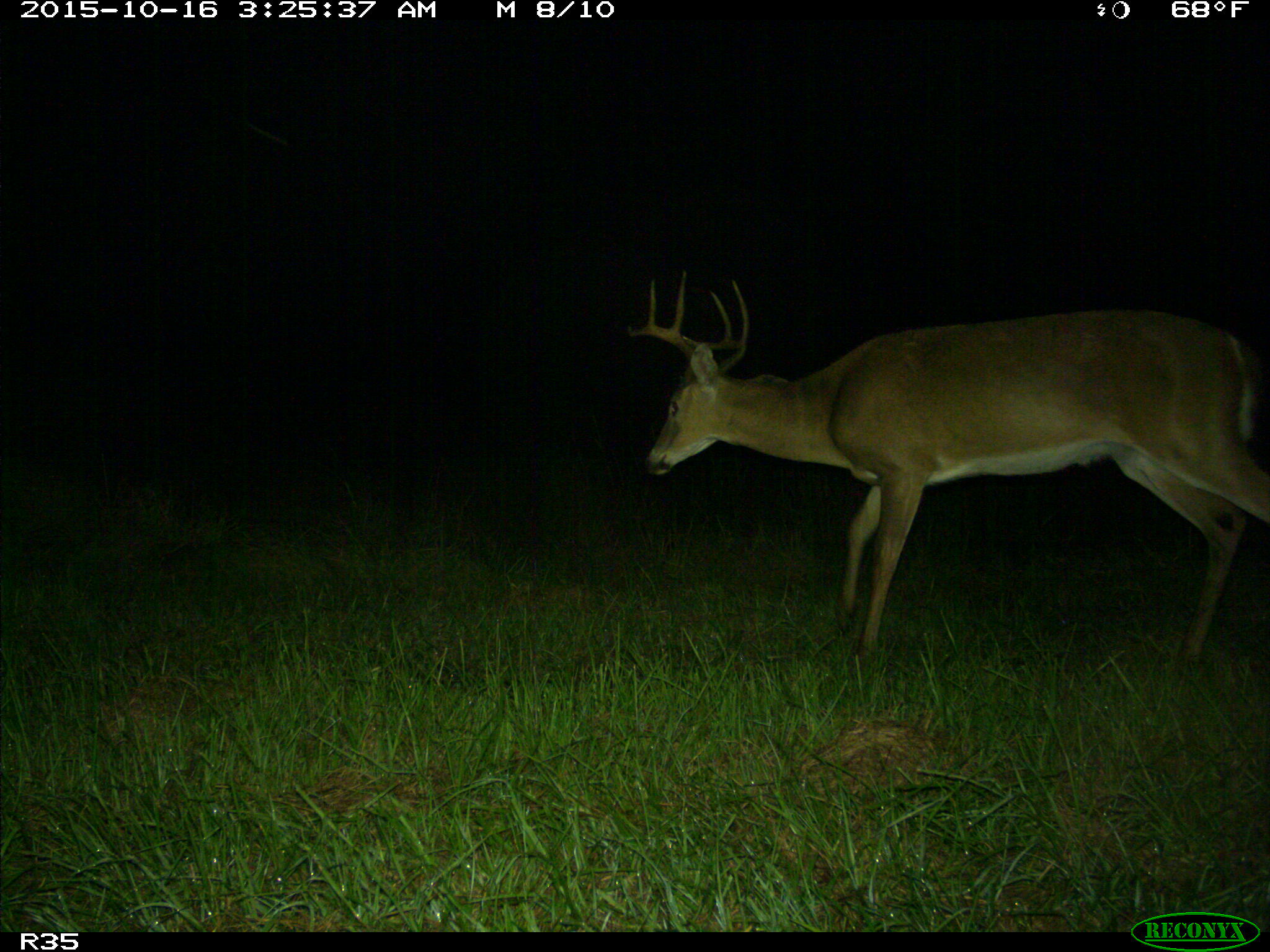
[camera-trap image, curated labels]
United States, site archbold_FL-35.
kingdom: Animalia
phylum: Chordata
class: Mammalia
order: Artiodactyla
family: Cervidae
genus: Odocoileus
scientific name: Odocoileus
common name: deer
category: unidentified deer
Unidentified deer (deer) (Odocoileus).